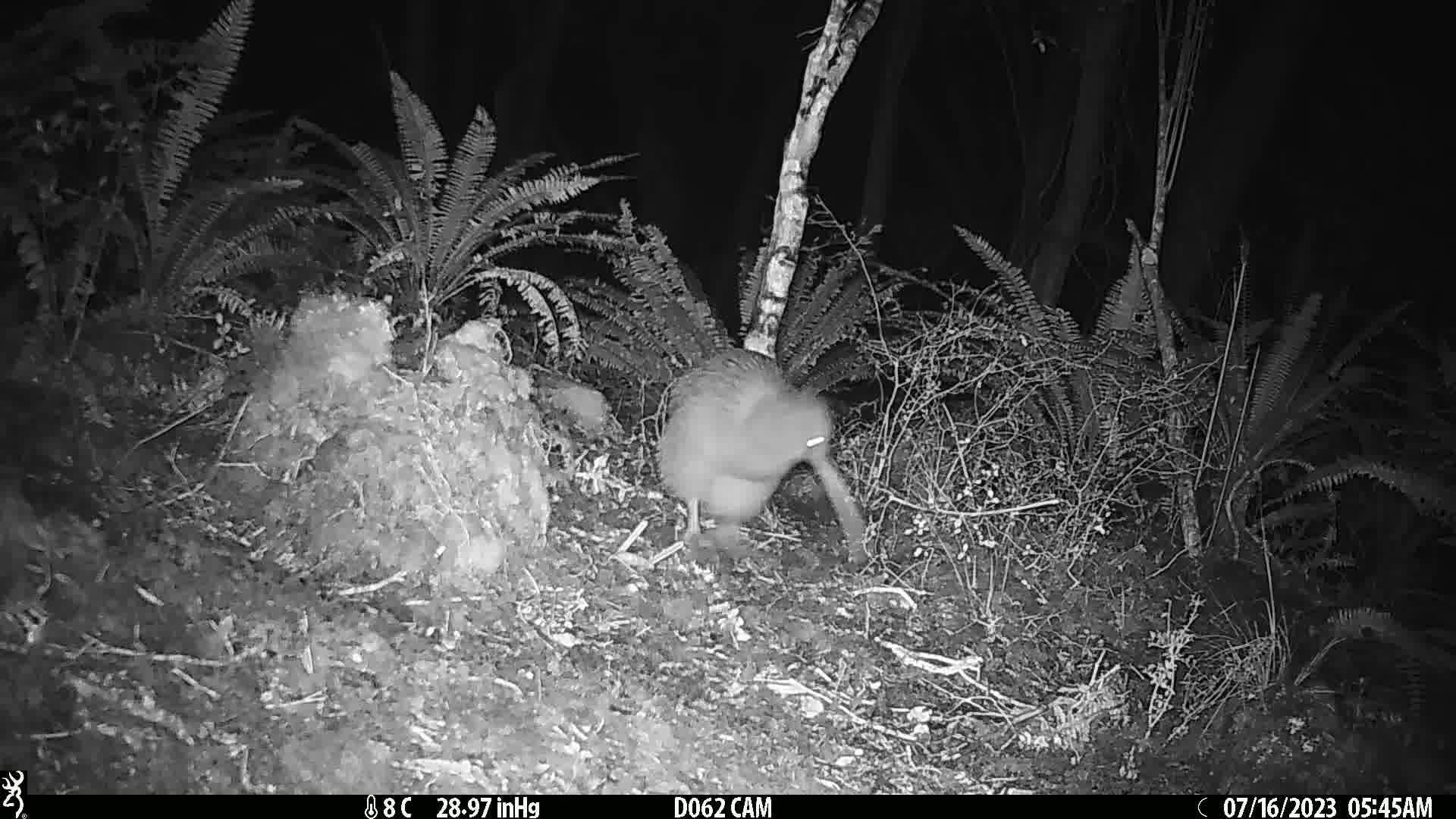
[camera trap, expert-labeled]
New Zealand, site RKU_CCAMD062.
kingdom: Animalia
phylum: Chordata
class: Aves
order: Apterygiformes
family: Apterygidae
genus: Apteryx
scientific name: Apteryx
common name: kiwi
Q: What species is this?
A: Kiwi (Apteryx).